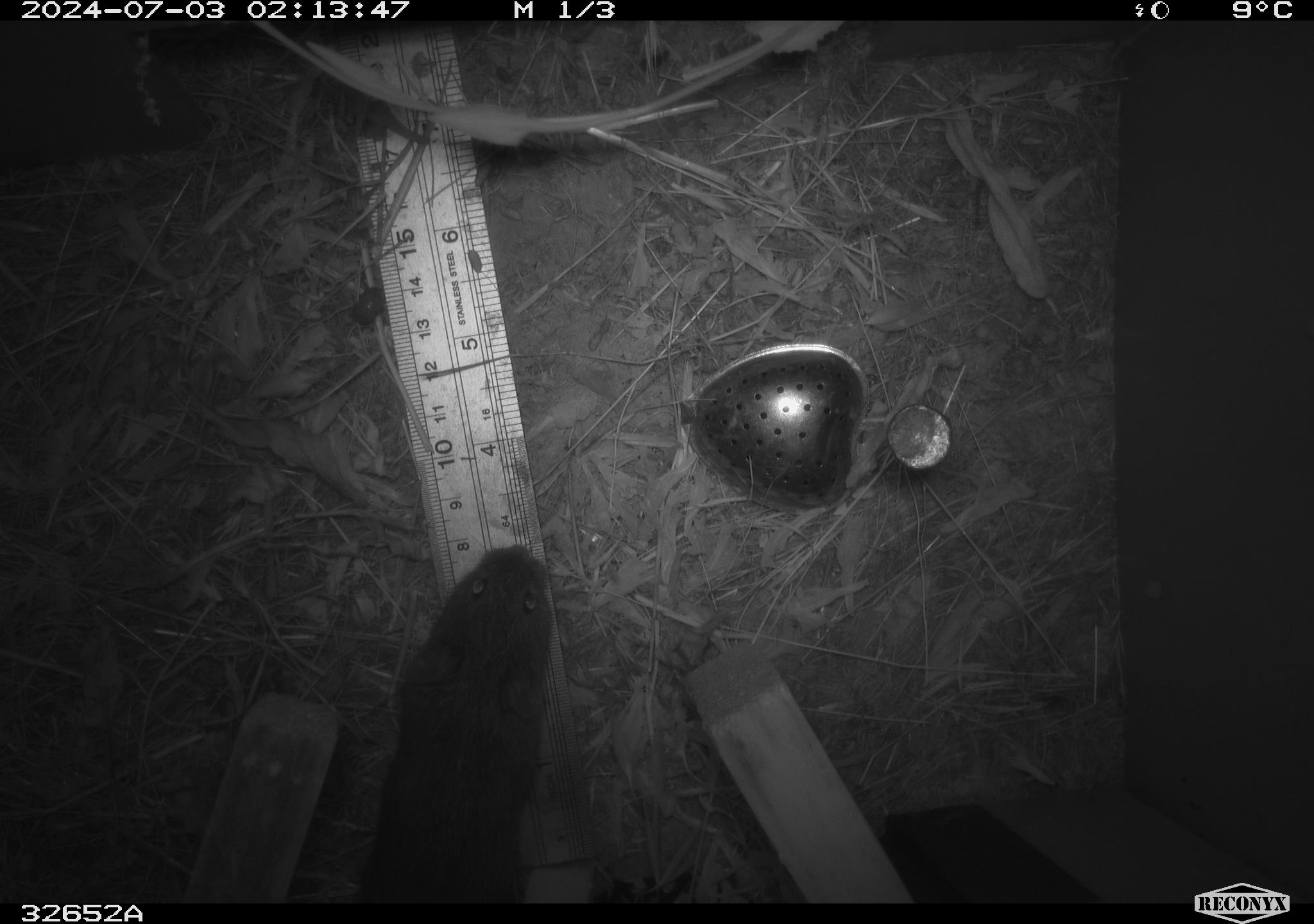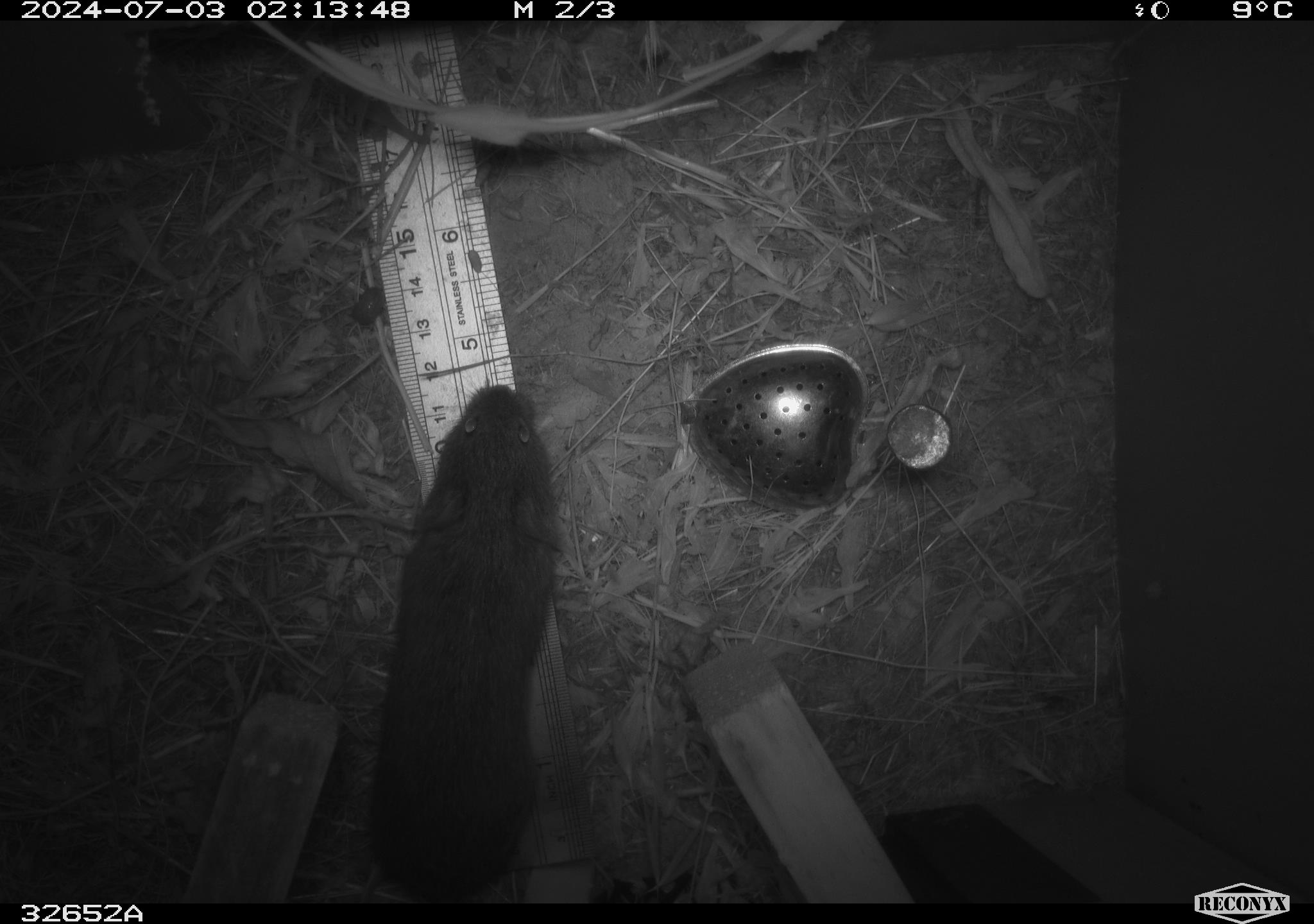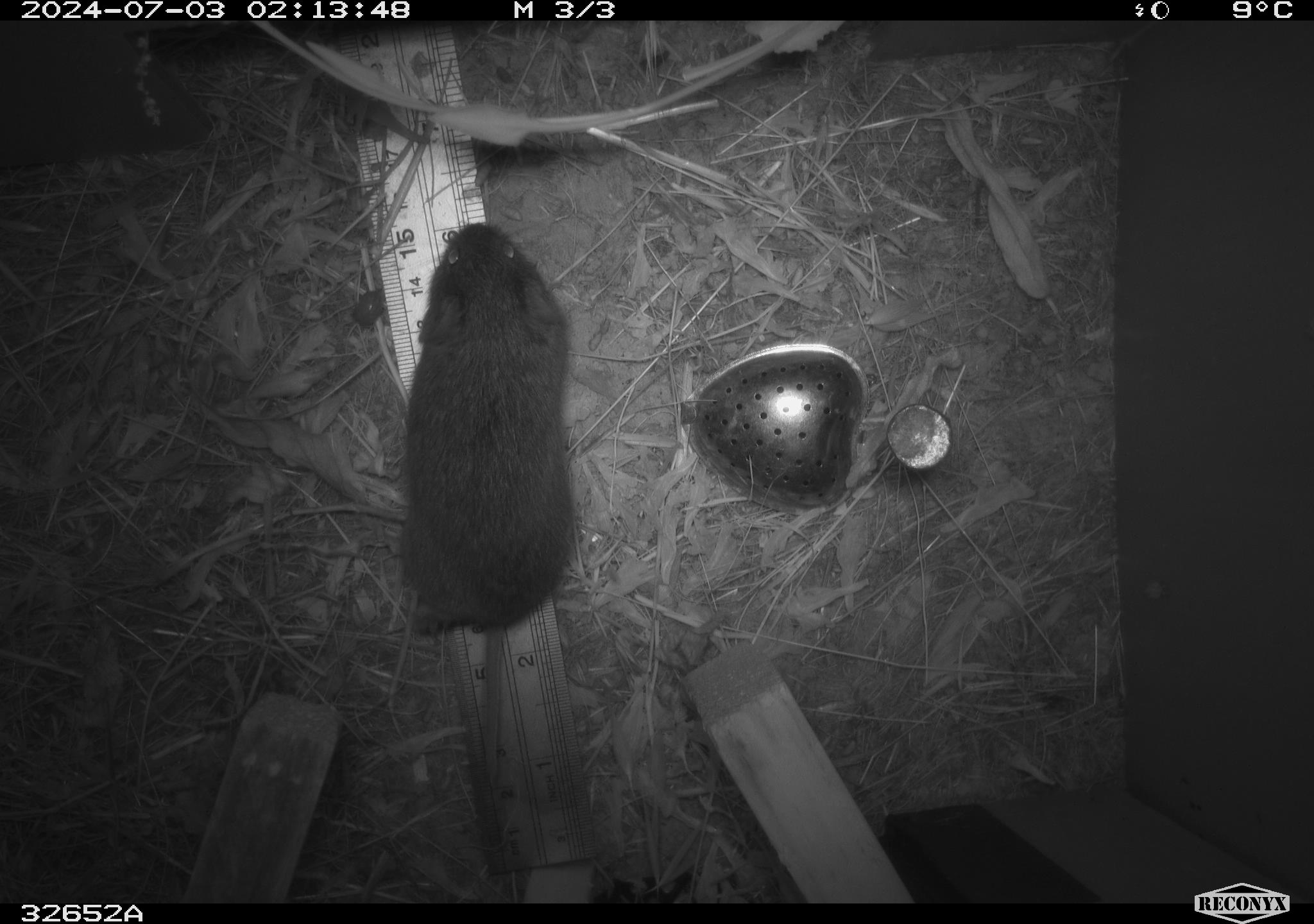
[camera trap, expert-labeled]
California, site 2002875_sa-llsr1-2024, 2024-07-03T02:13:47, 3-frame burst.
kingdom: Animalia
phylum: Chordata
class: Mammalia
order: Rodentia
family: Cricetidae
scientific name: Arvicolinae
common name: voles, lemmings, and muskrats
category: arvicolinae subfamily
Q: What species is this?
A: Arvicolinae subfamily (voles, lemmings, and muskrats) (Arvicolinae).